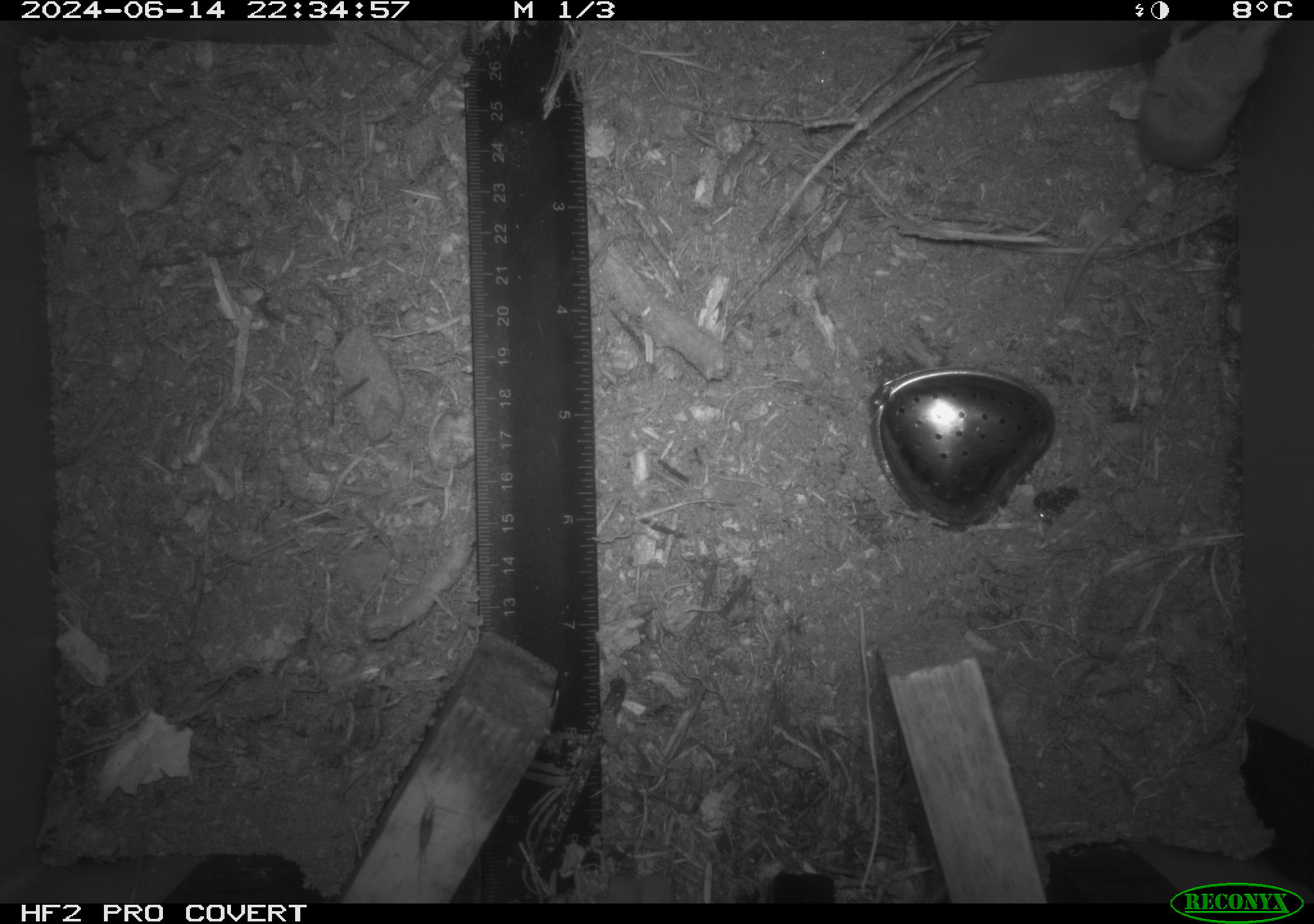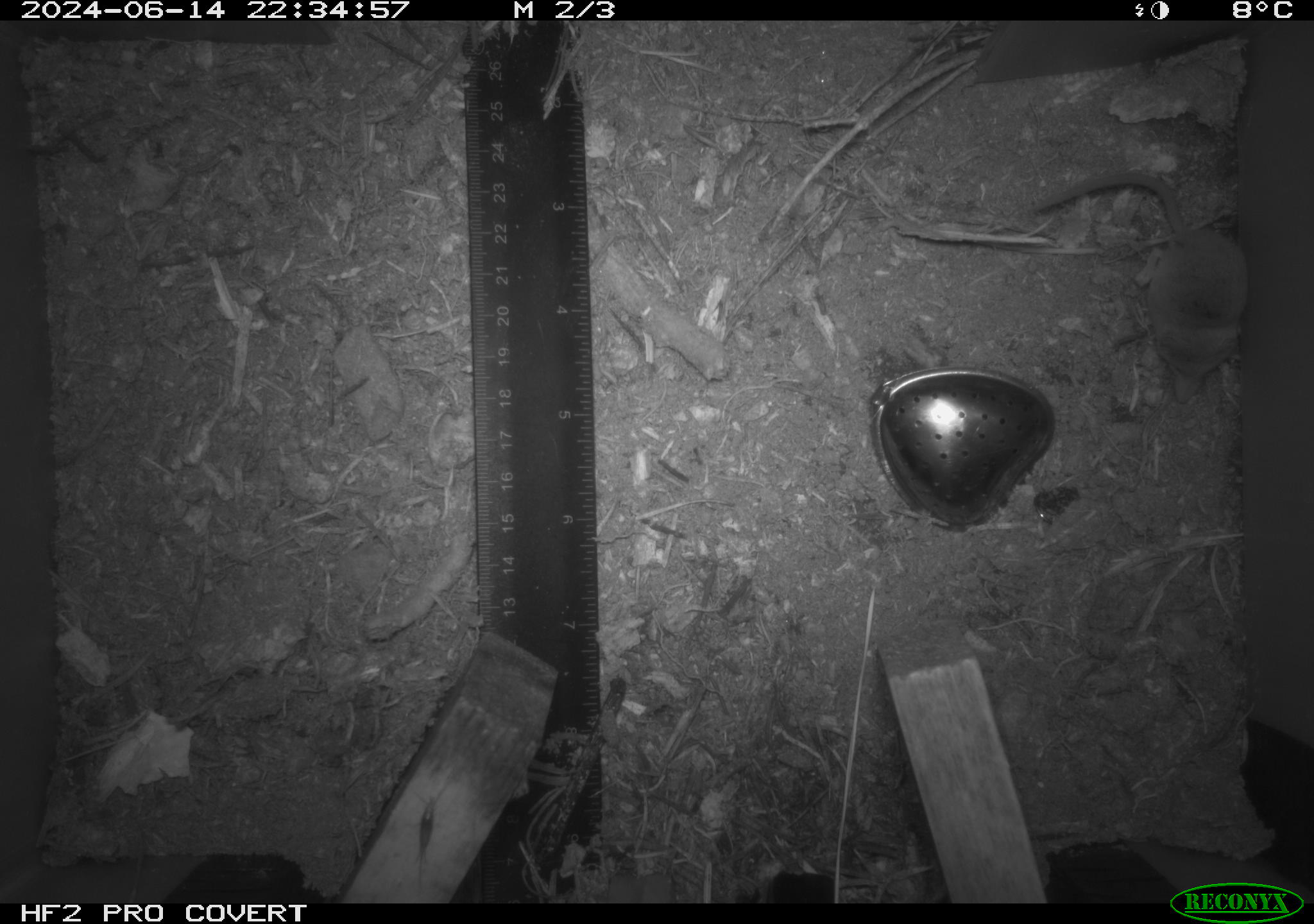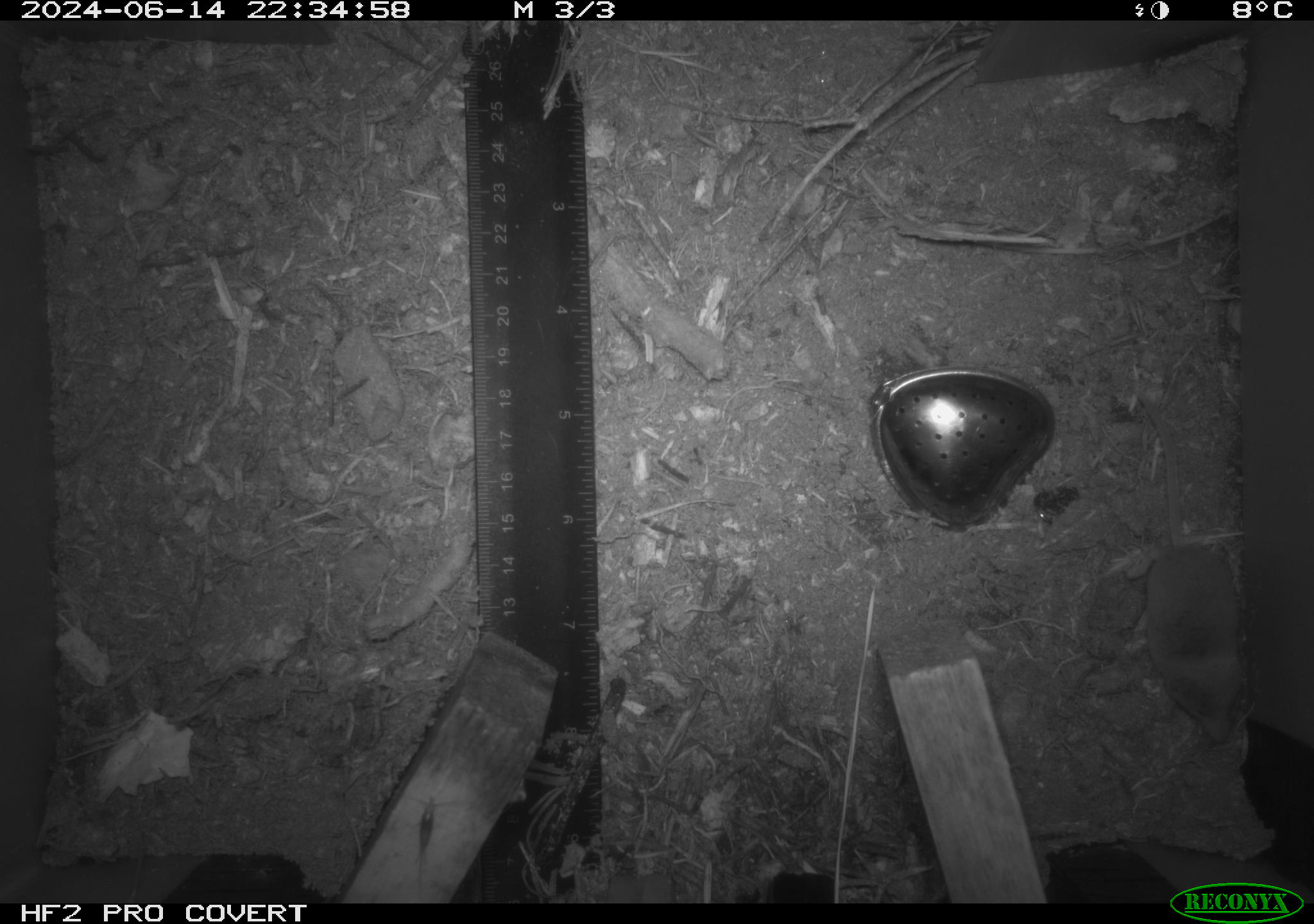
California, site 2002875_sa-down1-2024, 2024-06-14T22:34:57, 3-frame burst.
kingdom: Animalia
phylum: Chordata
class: Mammalia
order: Eulipotyphla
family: Soricidae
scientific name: Soricidae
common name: shrews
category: soricidae family